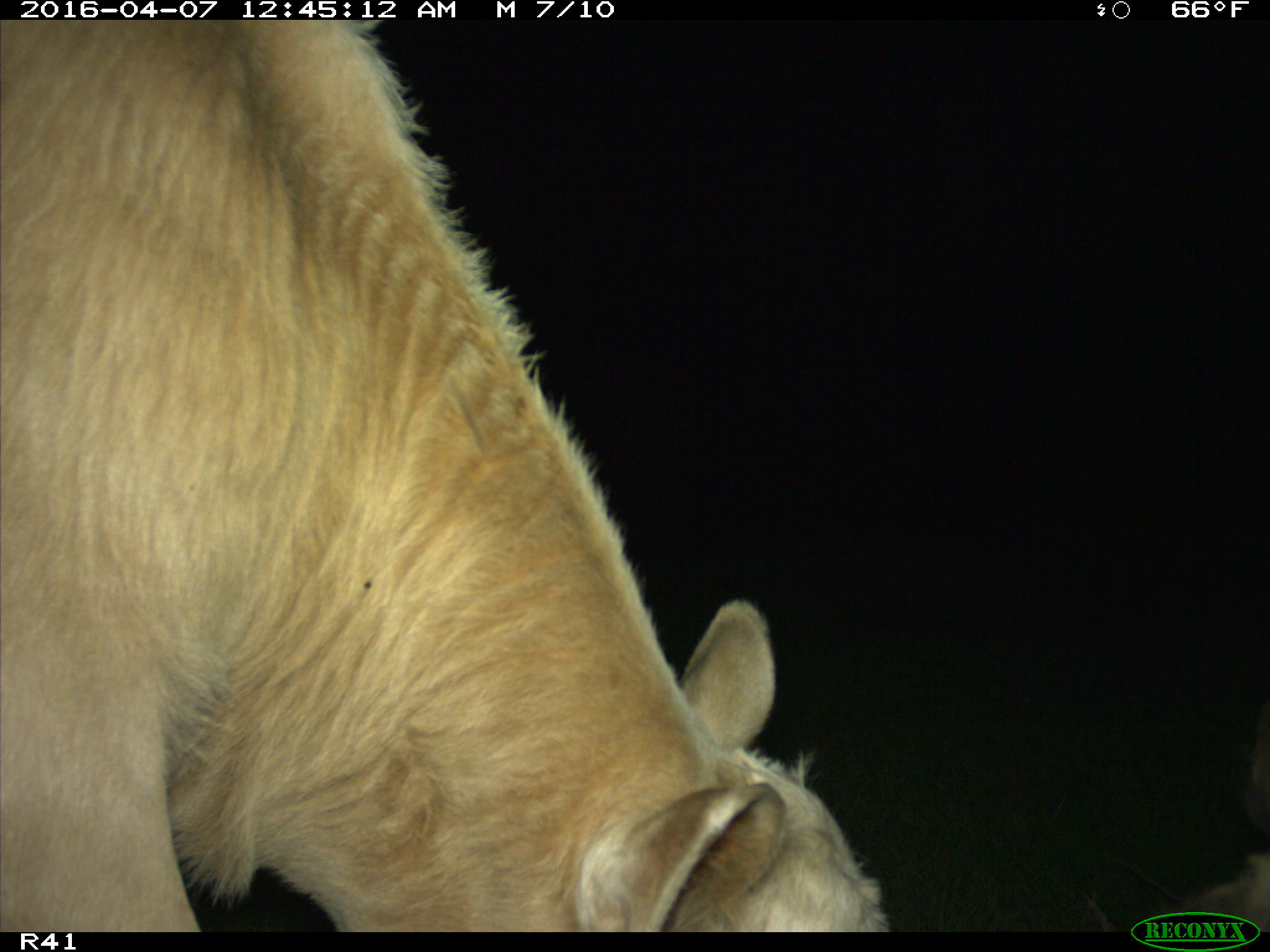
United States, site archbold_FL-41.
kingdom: Animalia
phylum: Chordata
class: Mammalia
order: Artiodactyla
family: Bovidae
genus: Bos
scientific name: Bos taurus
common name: domestic cow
Bos taurus (domestic cow).